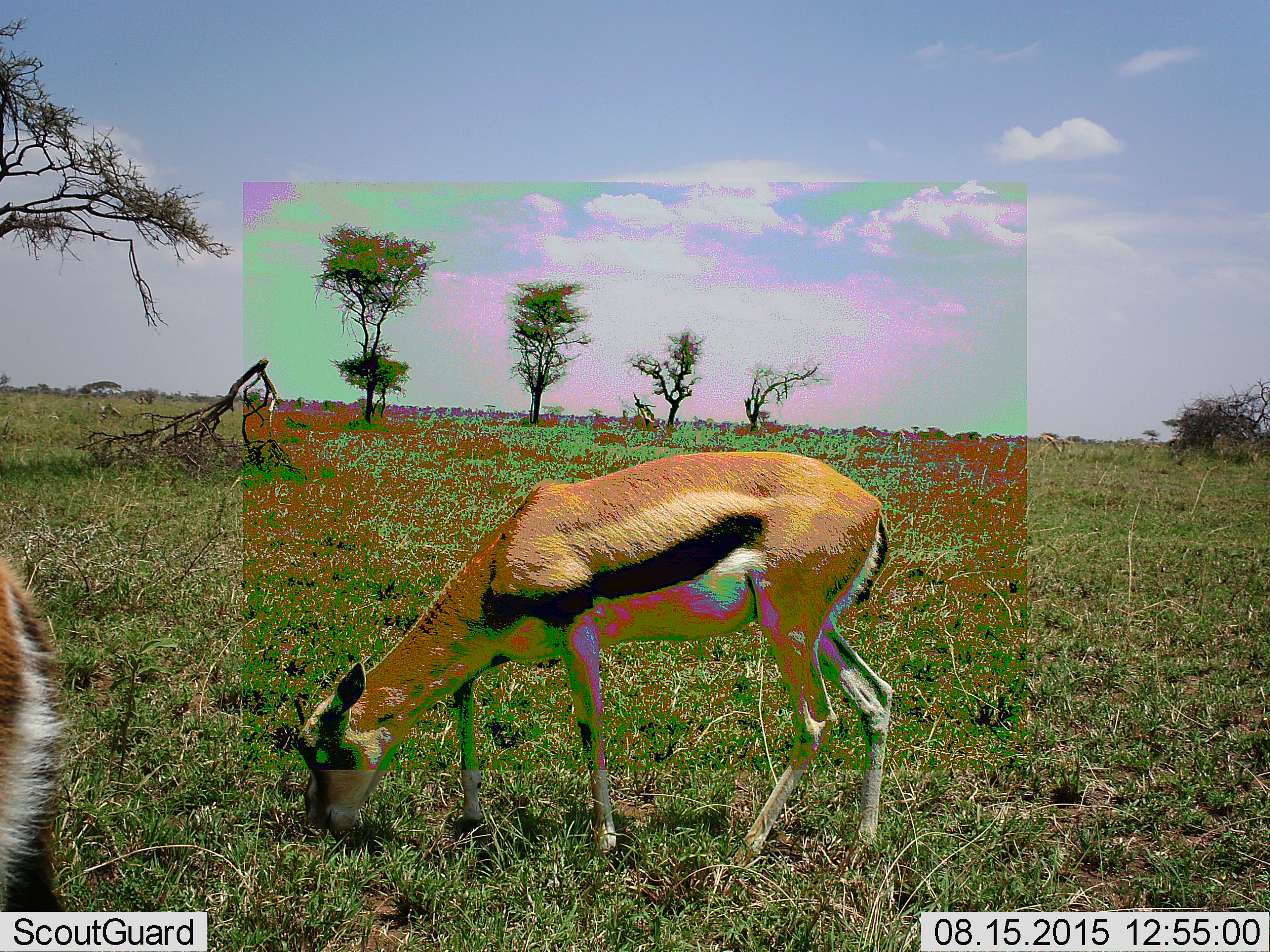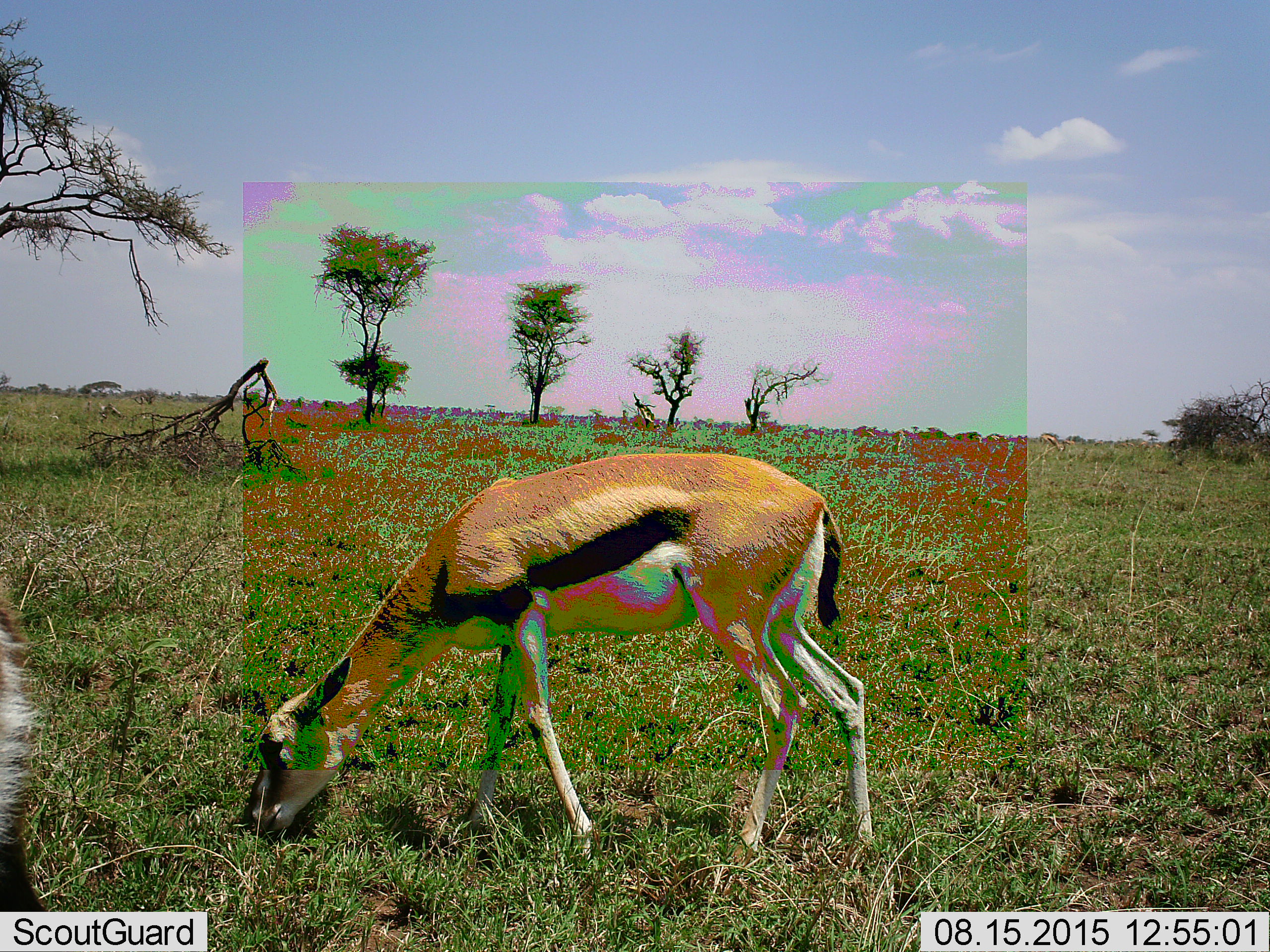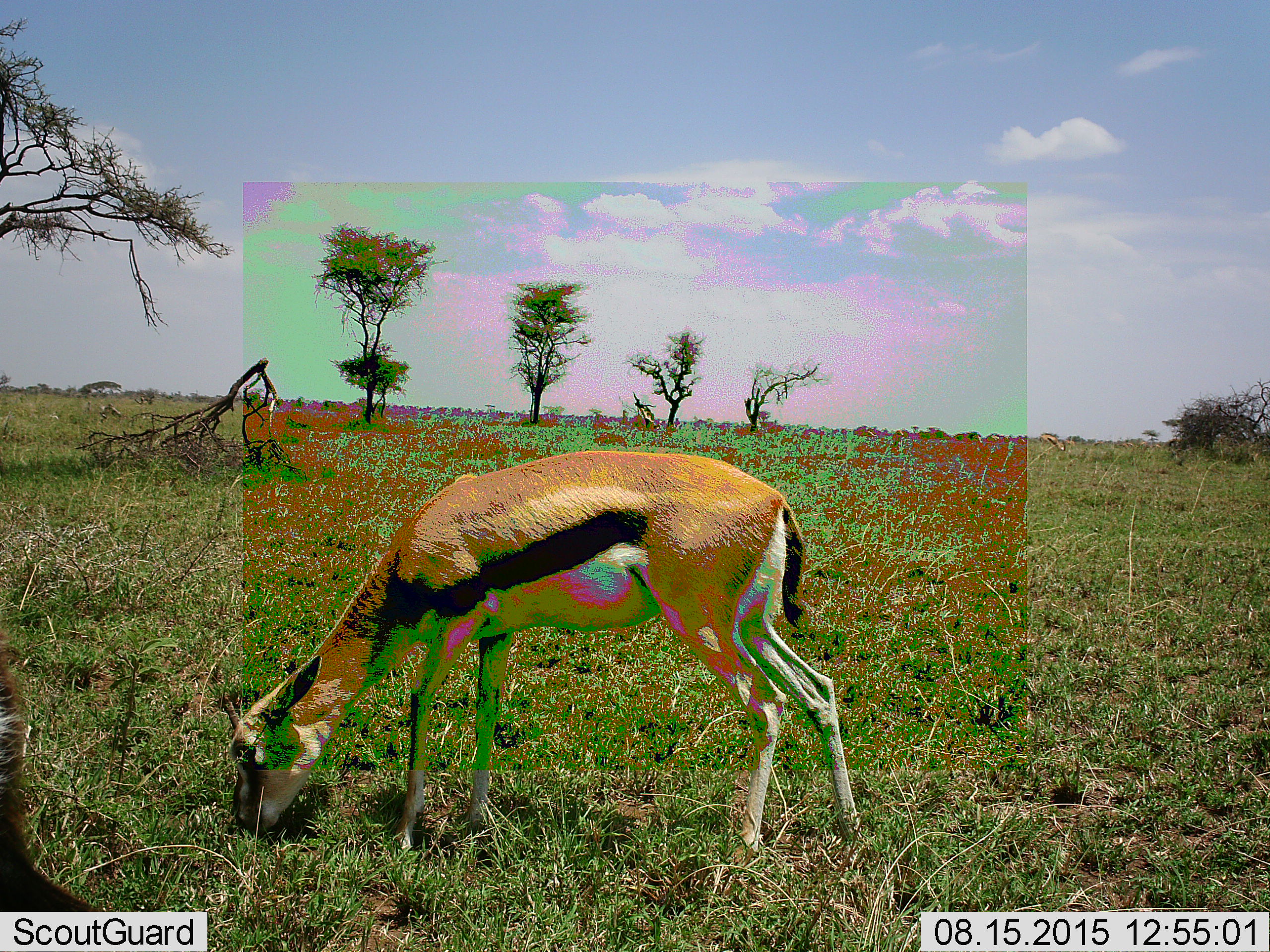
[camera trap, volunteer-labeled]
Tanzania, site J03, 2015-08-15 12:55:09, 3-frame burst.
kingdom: Animalia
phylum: Chordata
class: Mammalia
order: Artiodactyla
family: Bovidae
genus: Eudorcas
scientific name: Eudorcas thomsonii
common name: thomson's gazelle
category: gazellethomsons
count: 2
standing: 0%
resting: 0%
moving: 44%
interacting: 0%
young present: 0%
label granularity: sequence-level